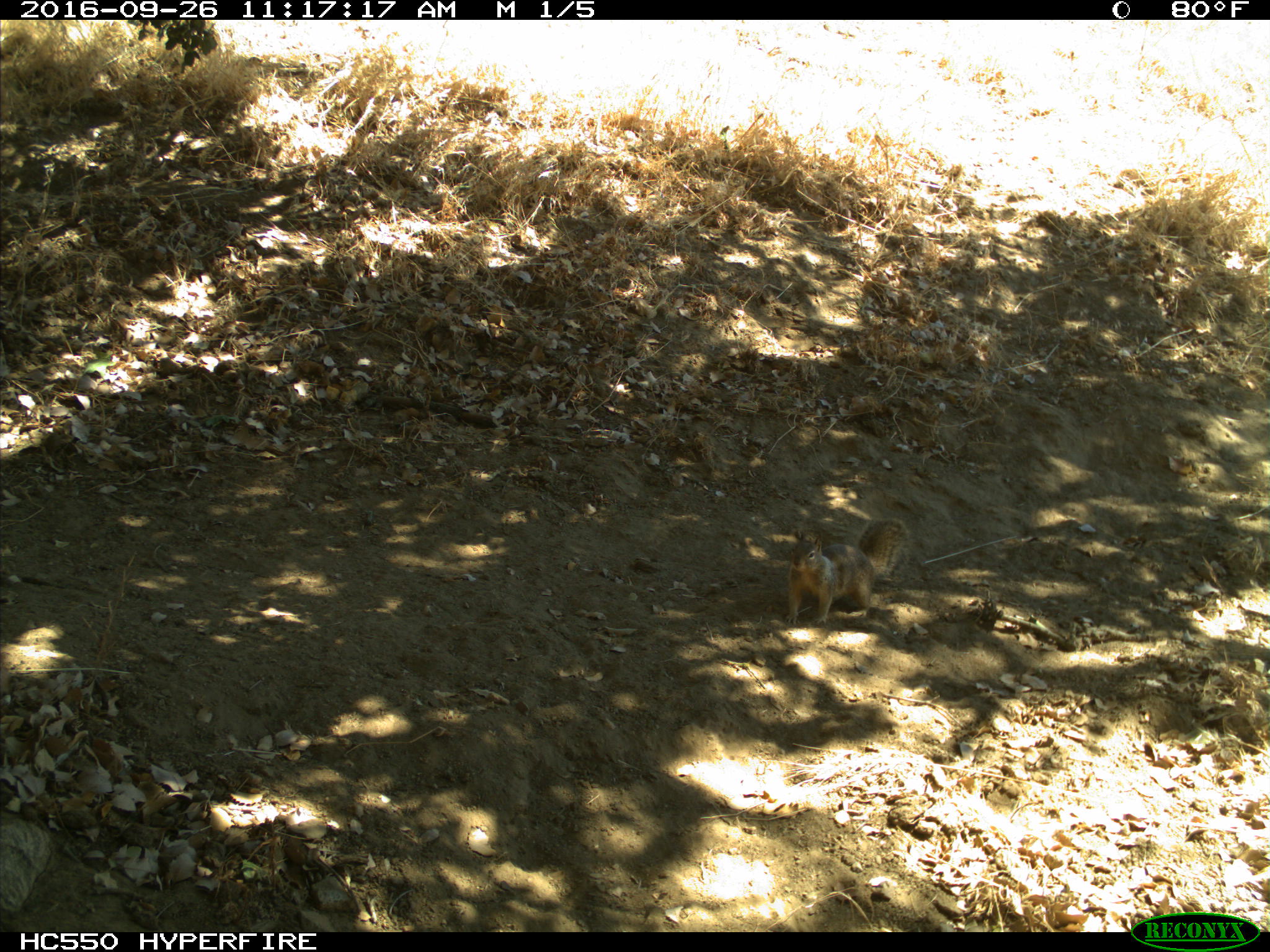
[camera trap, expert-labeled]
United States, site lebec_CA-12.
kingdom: Animalia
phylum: Chordata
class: Mammalia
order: Rodentia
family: Sciuridae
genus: Otospermophilus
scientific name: Otospermophilus beecheyi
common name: california ground squirrel